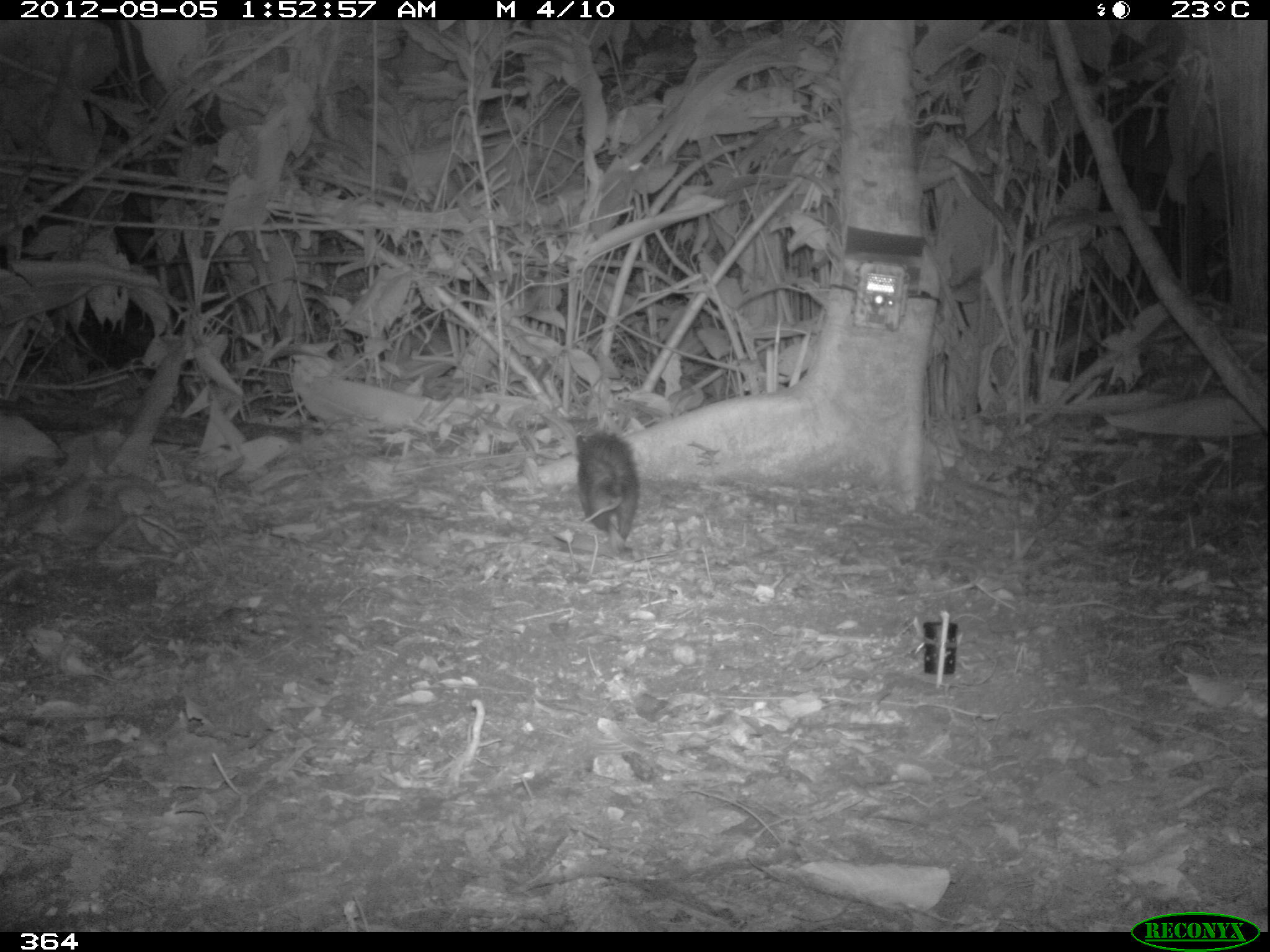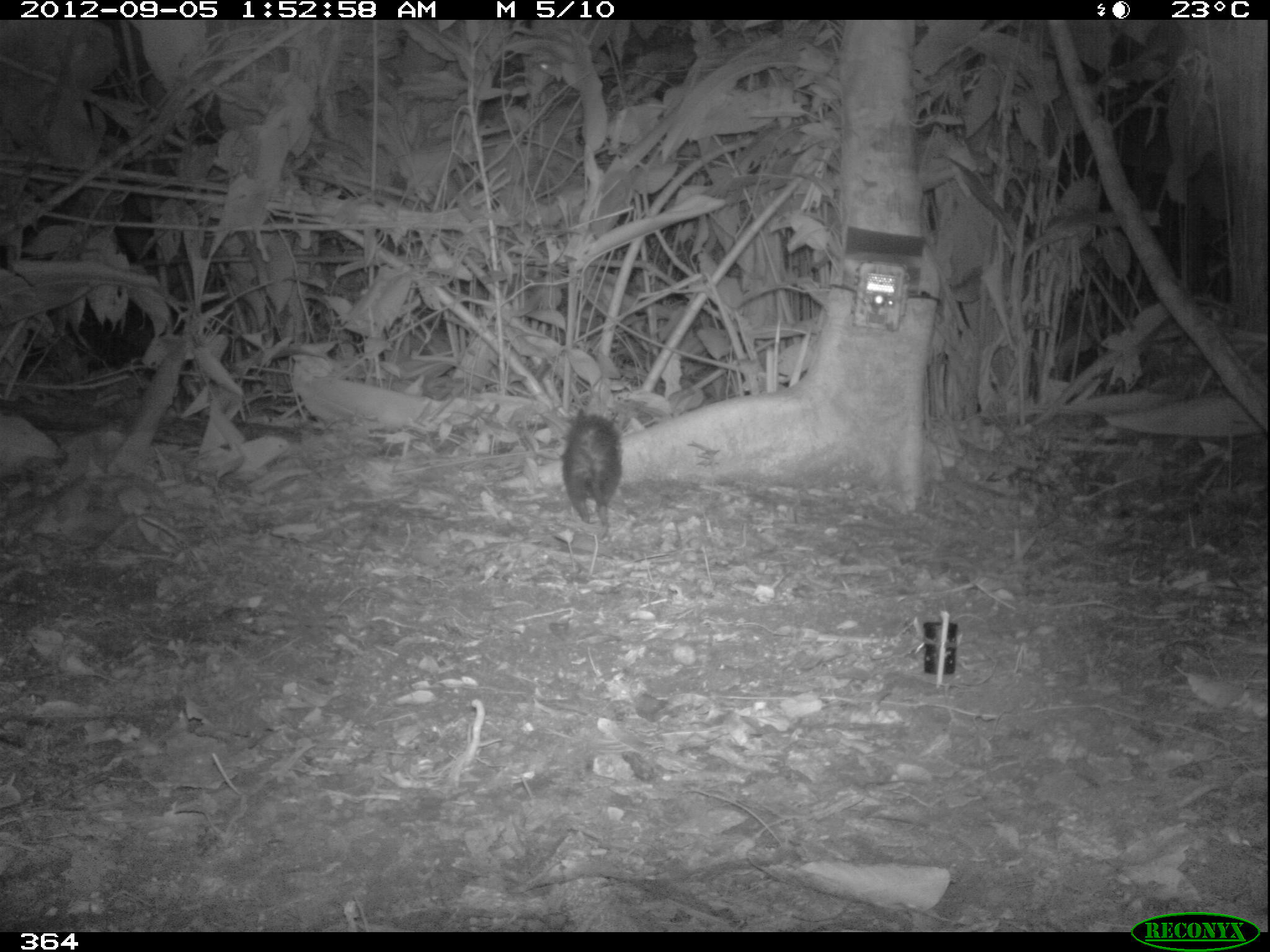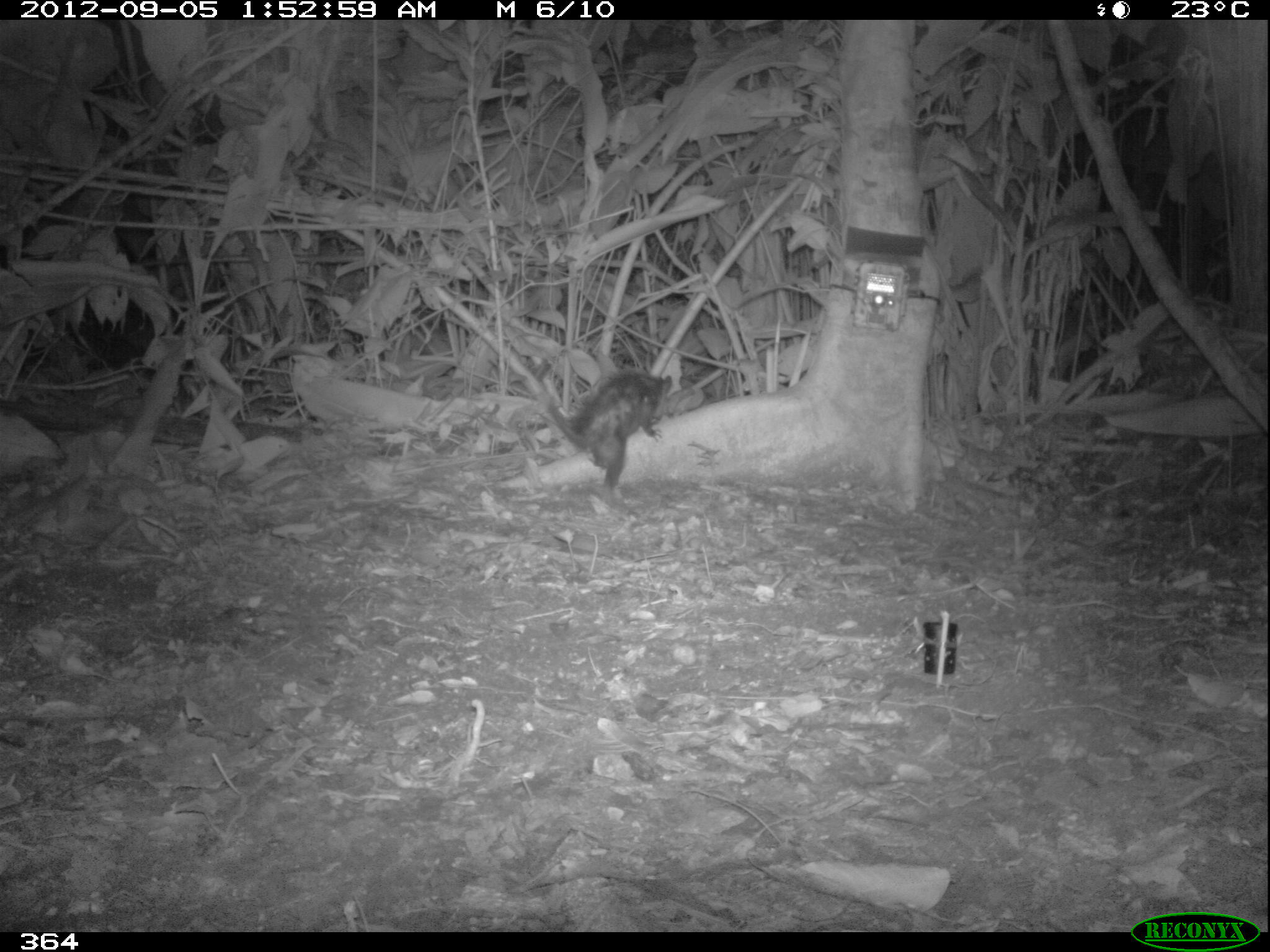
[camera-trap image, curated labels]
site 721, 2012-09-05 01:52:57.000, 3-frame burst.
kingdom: Animalia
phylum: Chordata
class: Mammalia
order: Didelphimorphia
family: Didelphidae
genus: Didelphis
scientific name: Didelphis marsupialis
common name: southern opossum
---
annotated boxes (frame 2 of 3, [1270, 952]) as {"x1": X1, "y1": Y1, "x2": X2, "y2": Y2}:
didelphis marsupialis: {"x1": 559, "y1": 407, "x2": 622, "y2": 540}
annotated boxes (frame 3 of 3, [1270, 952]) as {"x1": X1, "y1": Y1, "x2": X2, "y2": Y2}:
didelphis marsupialis: {"x1": 546, "y1": 367, "x2": 671, "y2": 504}